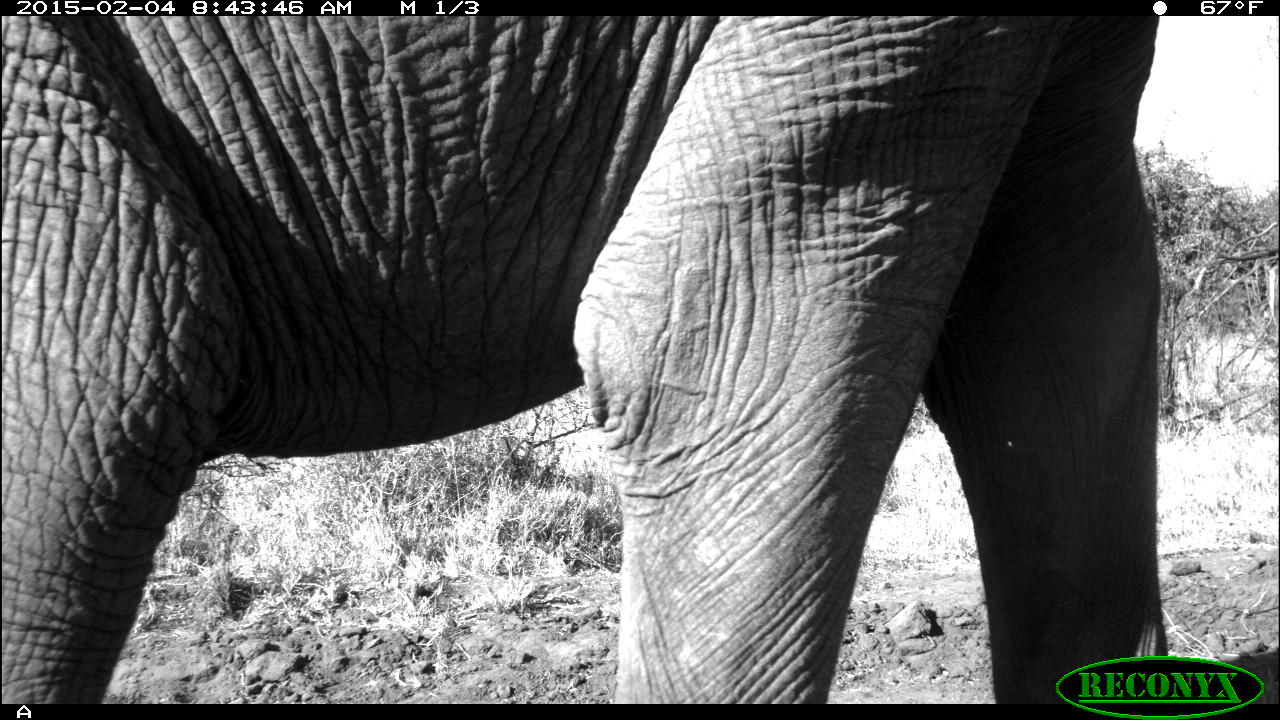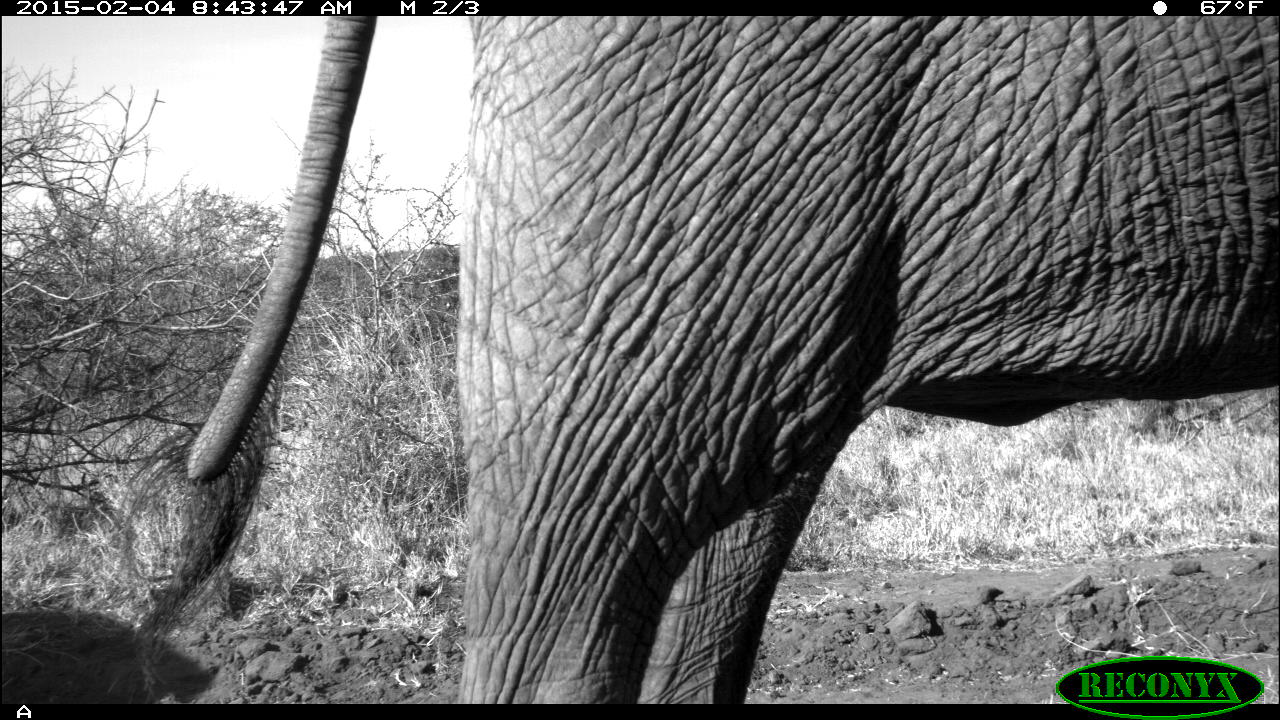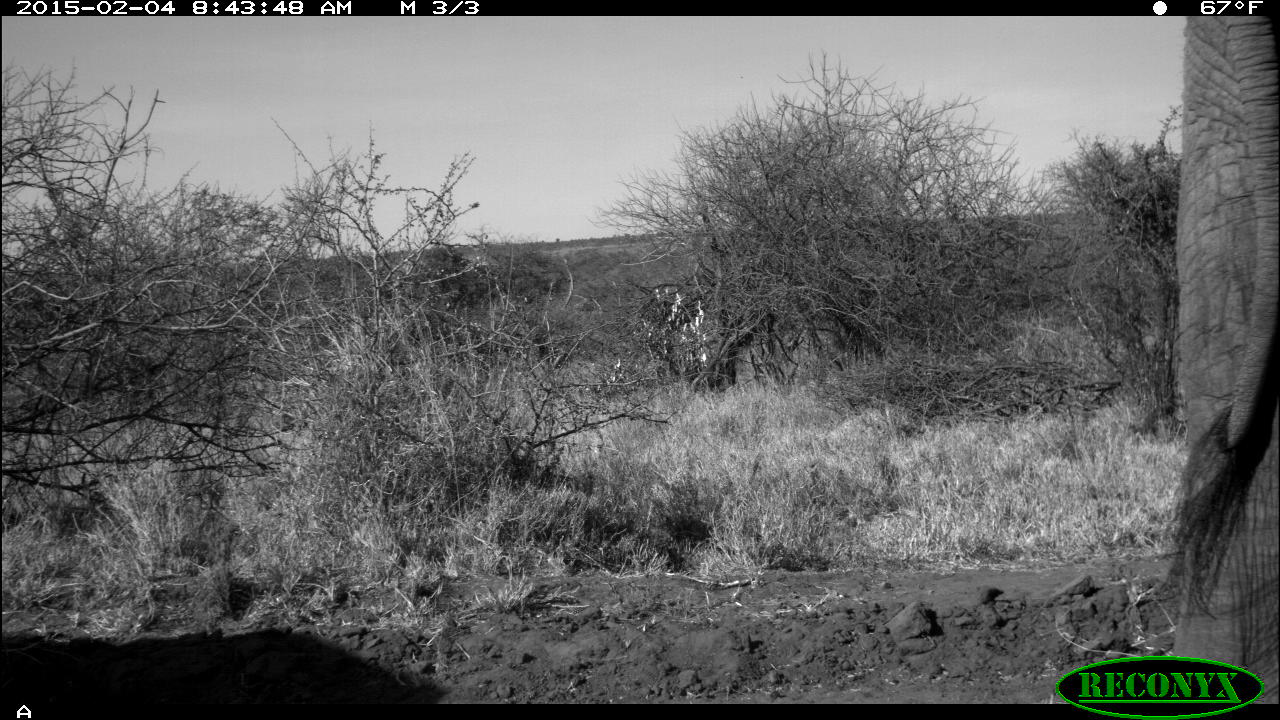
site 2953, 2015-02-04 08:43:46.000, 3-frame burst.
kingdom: Animalia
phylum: Chordata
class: Mammalia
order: Proboscidea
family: Elephantidae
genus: Loxodonta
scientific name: Loxodonta africana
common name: african bush elephant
Loxodonta africana (african bush elephant), count 2.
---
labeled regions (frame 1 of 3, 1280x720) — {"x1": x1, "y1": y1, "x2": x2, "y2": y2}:
loxodonta africana: {"x1": 0, "y1": 16, "x2": 1170, "y2": 704}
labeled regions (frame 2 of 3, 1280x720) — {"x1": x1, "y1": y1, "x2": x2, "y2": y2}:
loxodonta africana: {"x1": 124, "y1": 14, "x2": 1279, "y2": 706}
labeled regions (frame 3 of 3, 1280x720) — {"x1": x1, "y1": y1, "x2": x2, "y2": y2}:
loxodonta africana: {"x1": 1166, "y1": 16, "x2": 1275, "y2": 699}